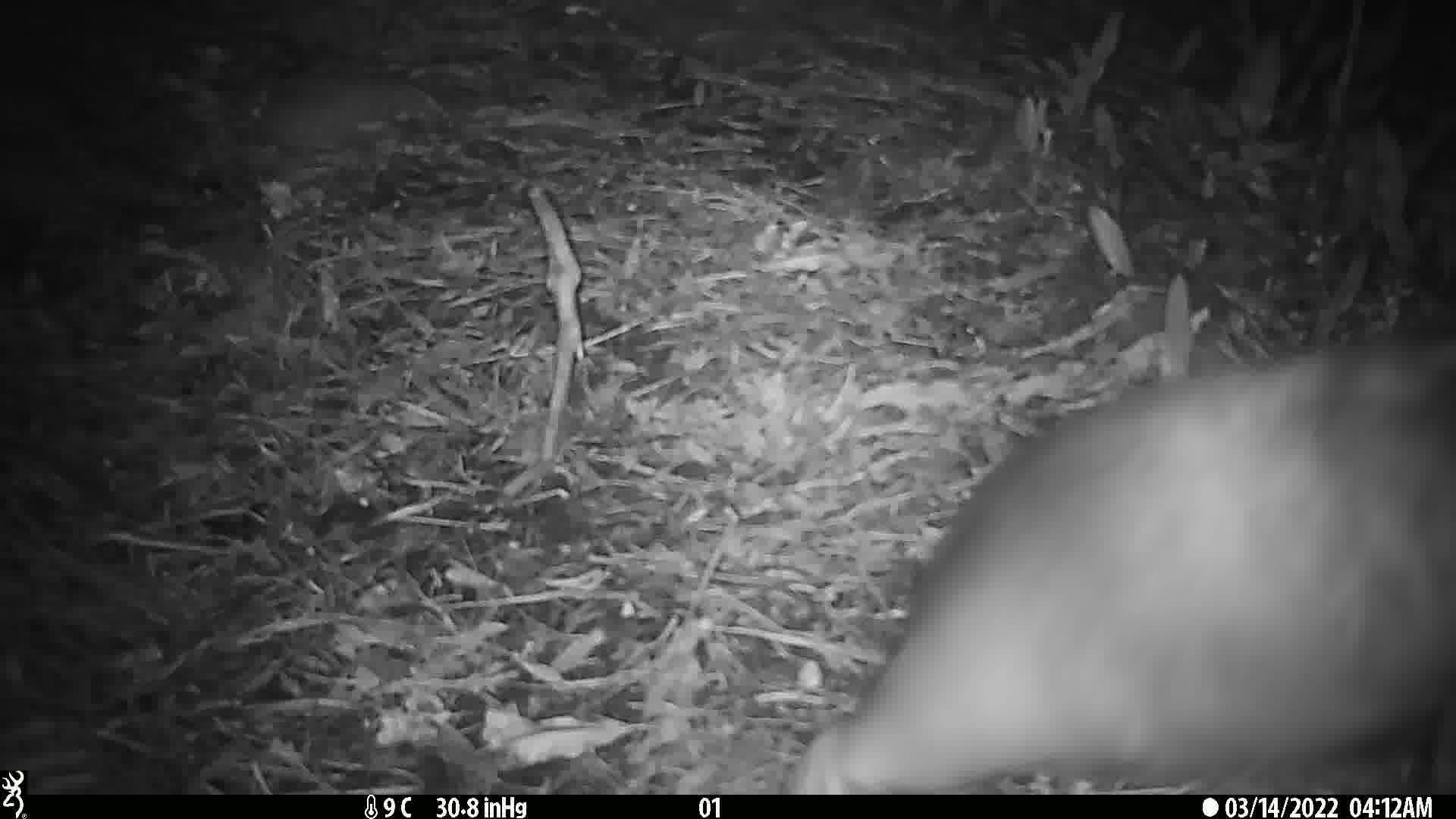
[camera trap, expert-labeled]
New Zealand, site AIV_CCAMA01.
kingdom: Animalia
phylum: Chordata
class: Mammalia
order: Carnivora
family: Otariidae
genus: Phocarctos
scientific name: Phocarctos hookeri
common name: new zealand sea lion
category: sealion